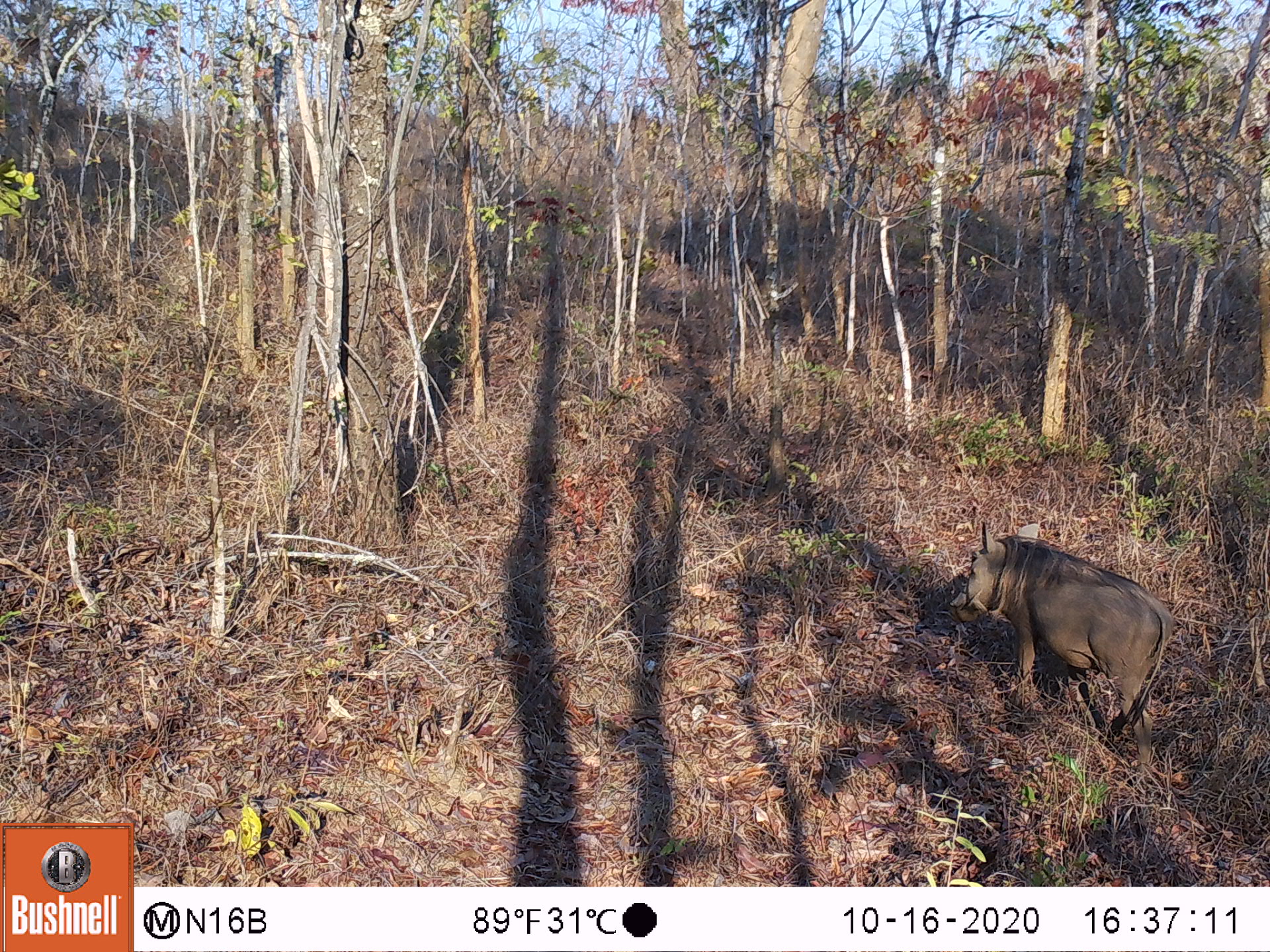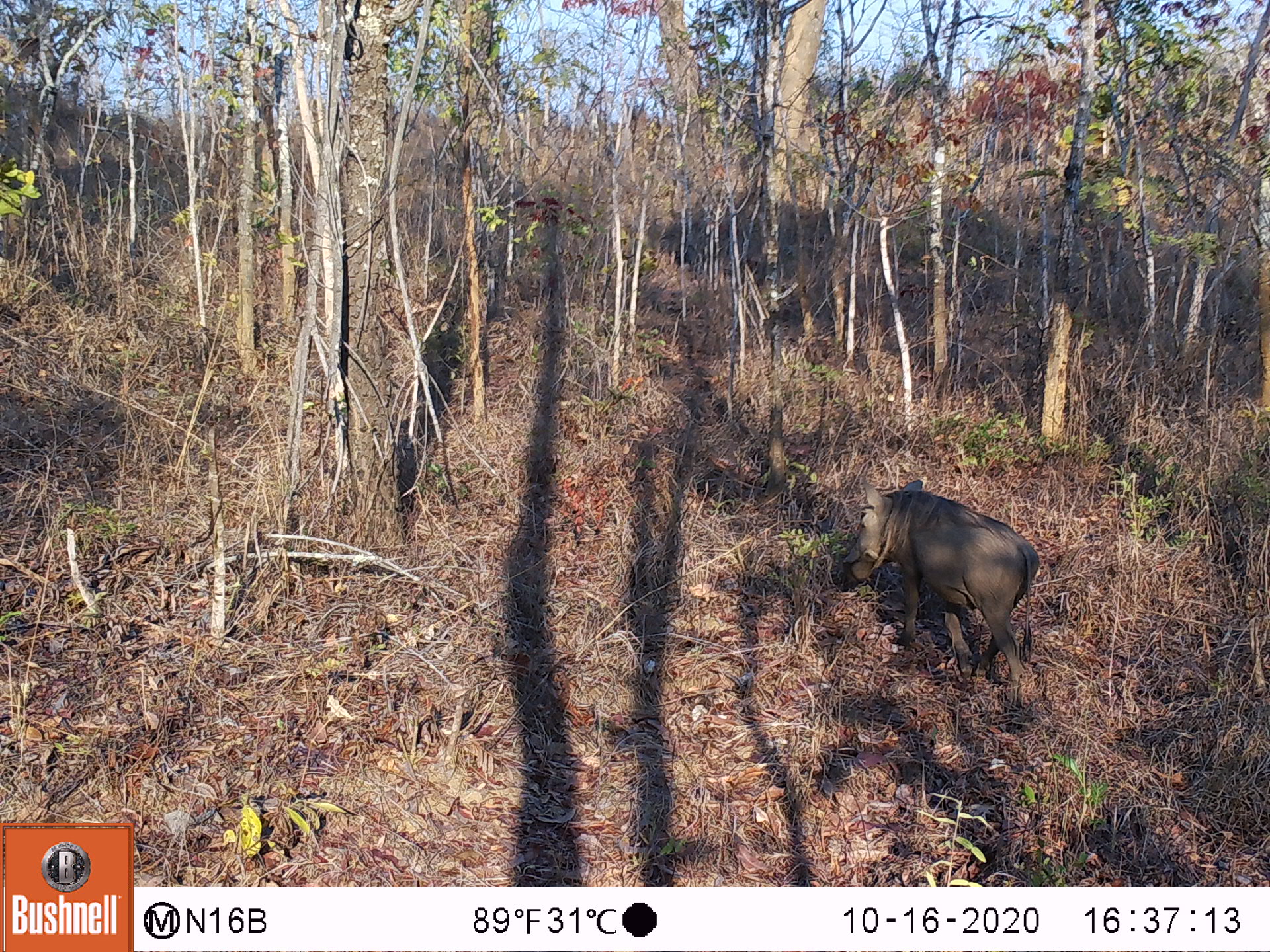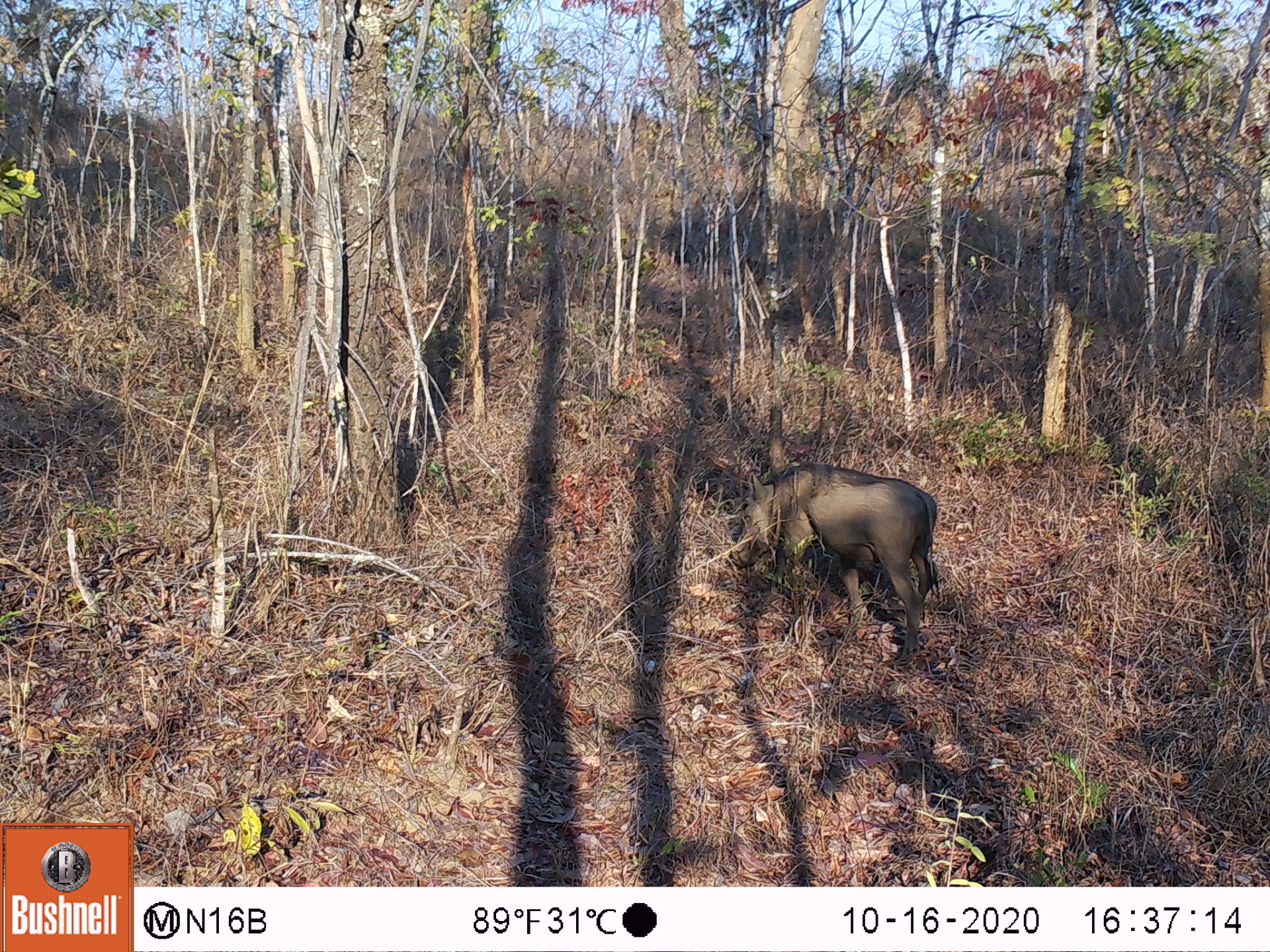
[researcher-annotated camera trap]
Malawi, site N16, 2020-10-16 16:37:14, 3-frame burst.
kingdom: Animalia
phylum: Chordata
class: Mammalia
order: Artiodactyla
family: Suidae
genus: Phacochoerus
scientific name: Phacochoerus africanus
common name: common warthog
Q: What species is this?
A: Common warthog (Phacochoerus africanus).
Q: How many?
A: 1.